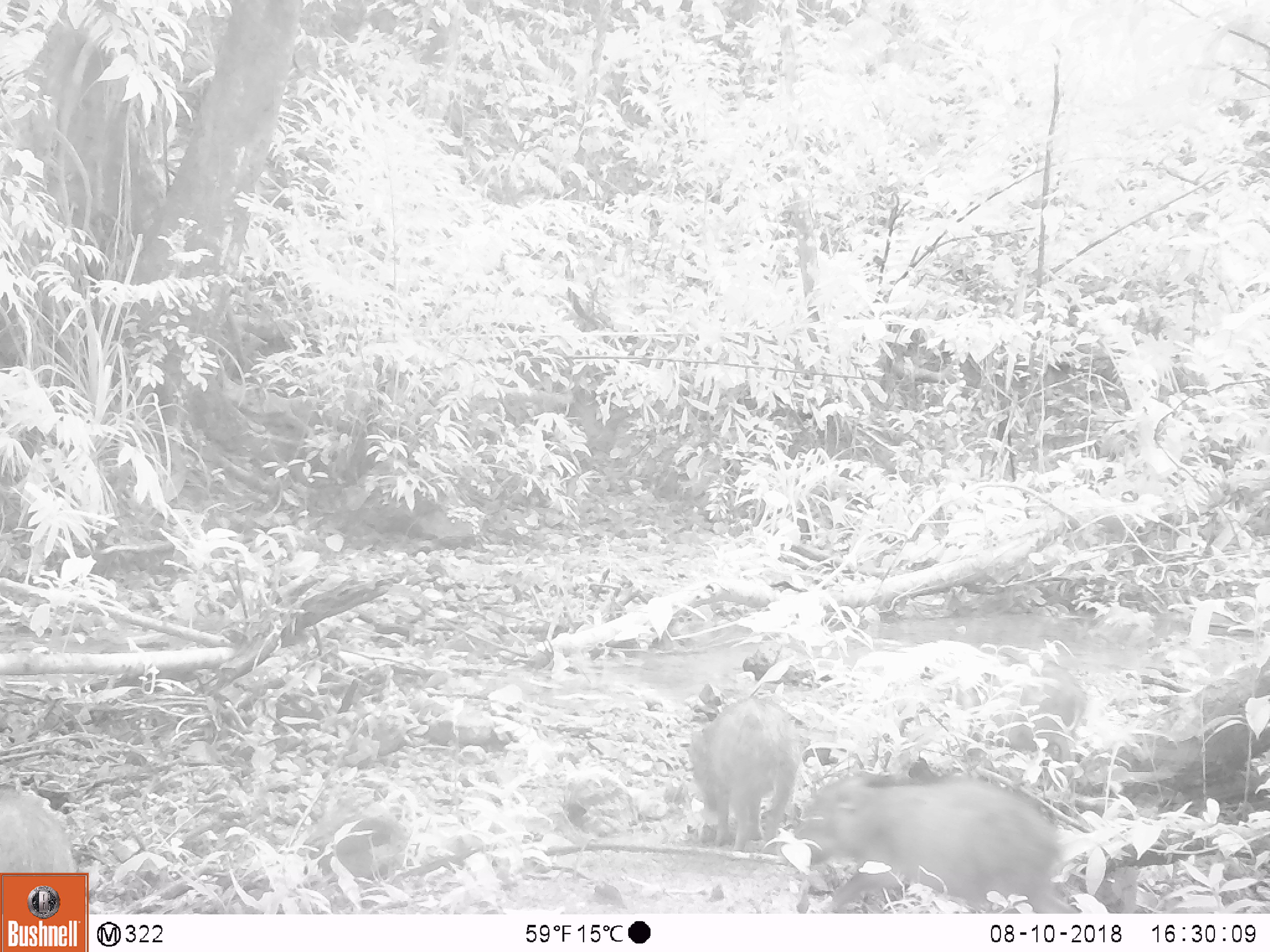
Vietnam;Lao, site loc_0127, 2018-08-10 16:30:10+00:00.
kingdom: Animalia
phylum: Chordata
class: Mammalia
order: Artiodactyla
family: Suidae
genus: Sus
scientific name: Sus scrofa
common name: eurasian wild pig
Eurasian wild pig (Sus scrofa). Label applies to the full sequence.